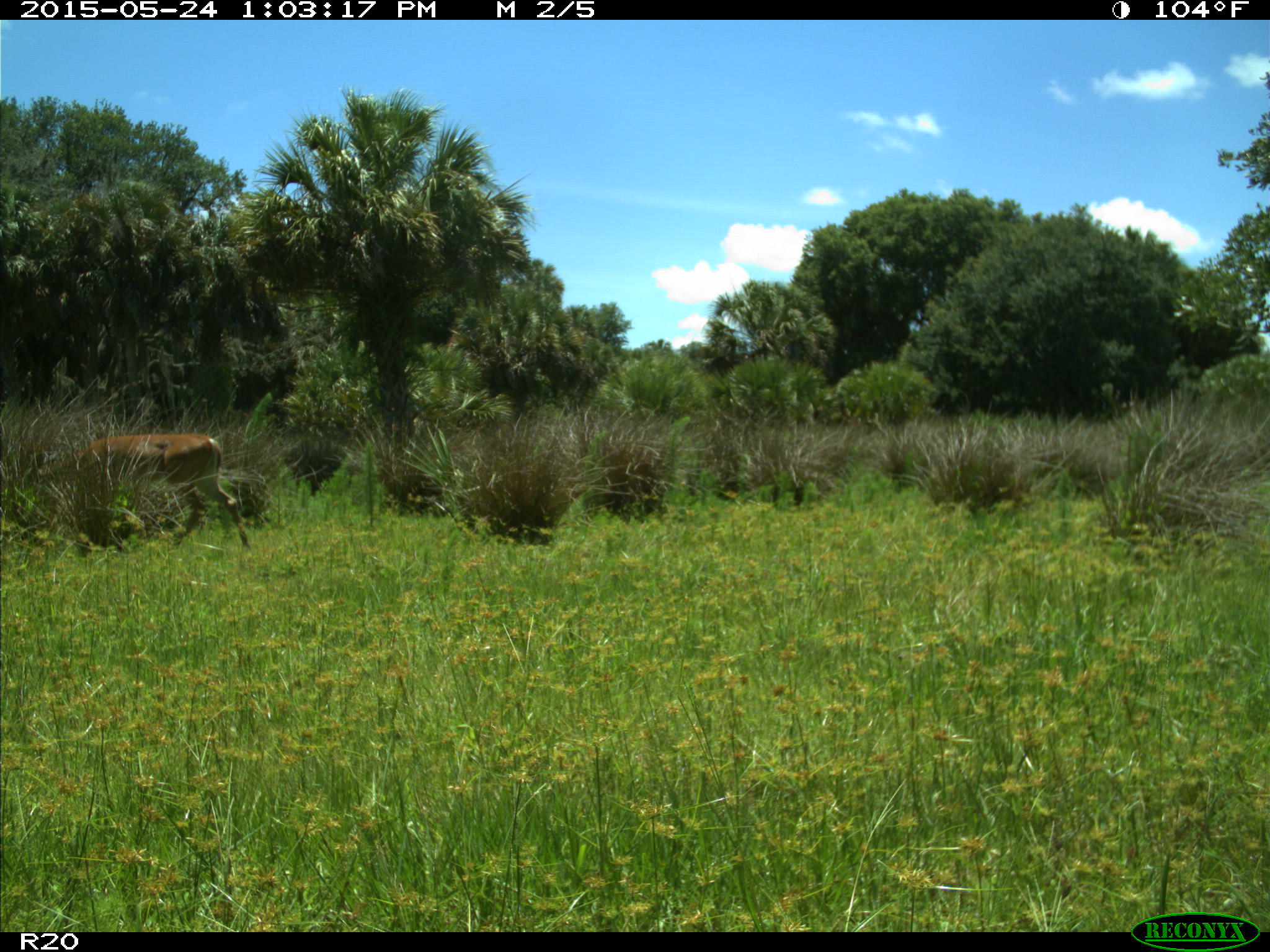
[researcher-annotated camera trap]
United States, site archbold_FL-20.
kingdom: Animalia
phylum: Chordata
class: Mammalia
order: Artiodactyla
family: Cervidae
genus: Odocoileus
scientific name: Odocoileus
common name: deer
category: unidentified deer